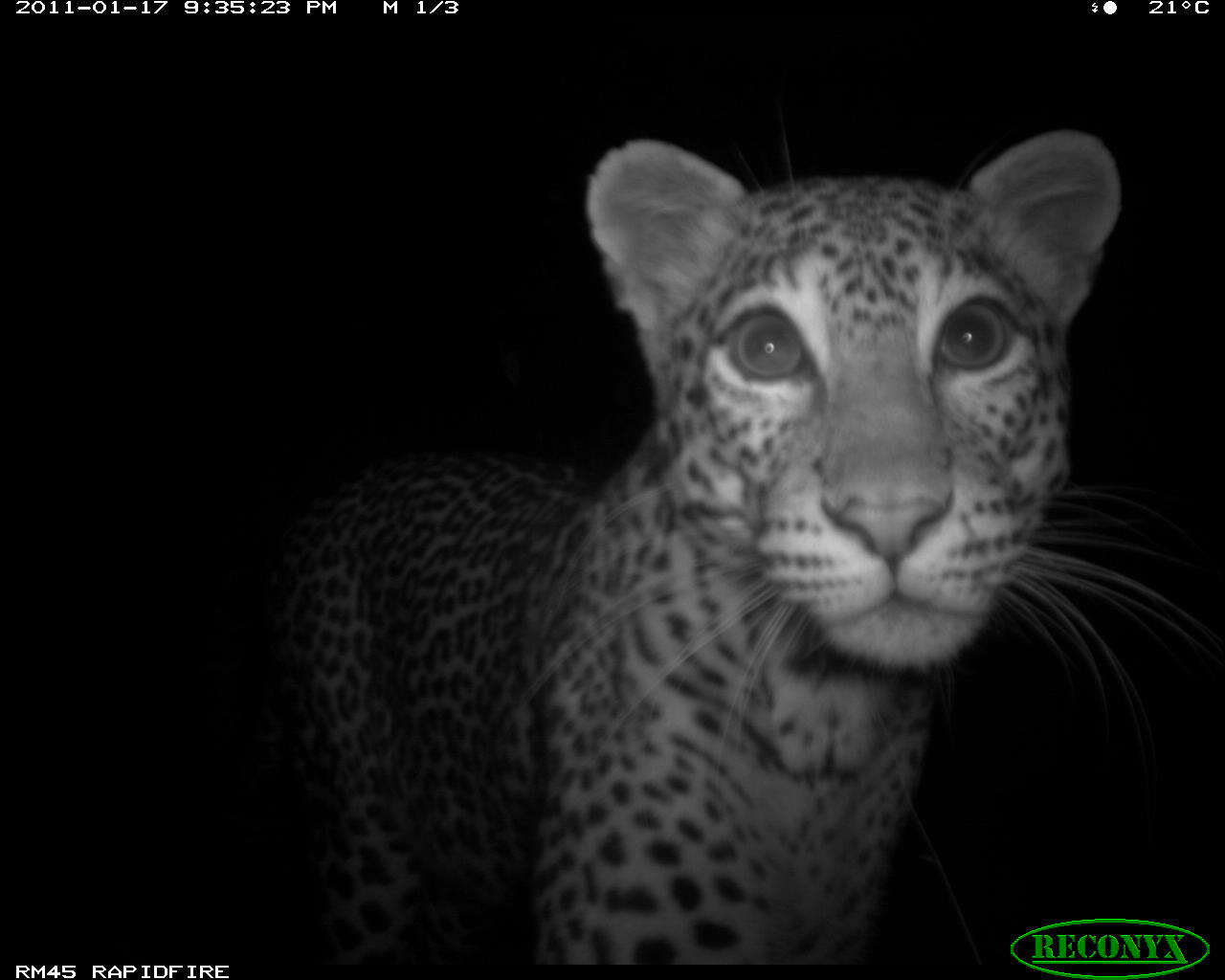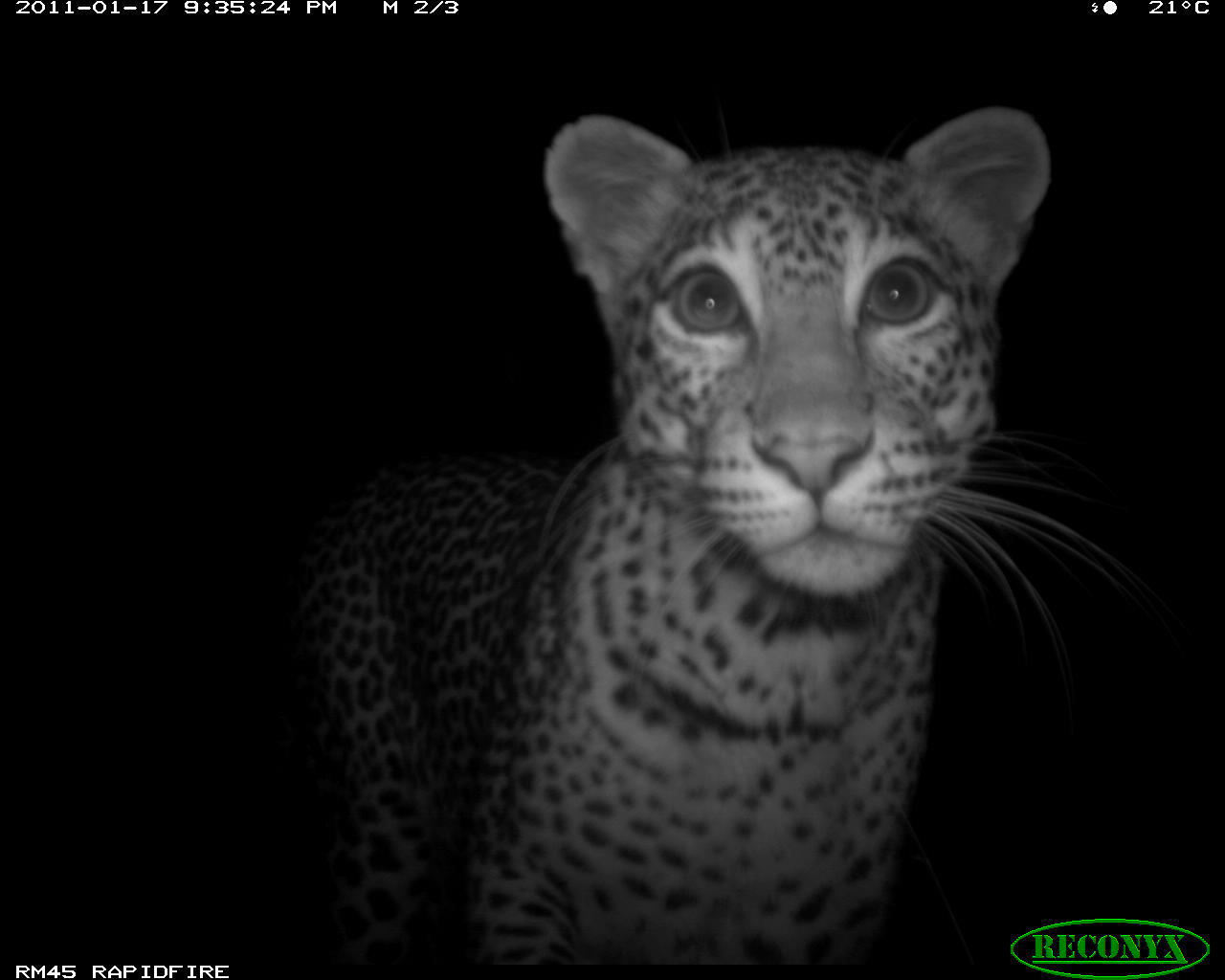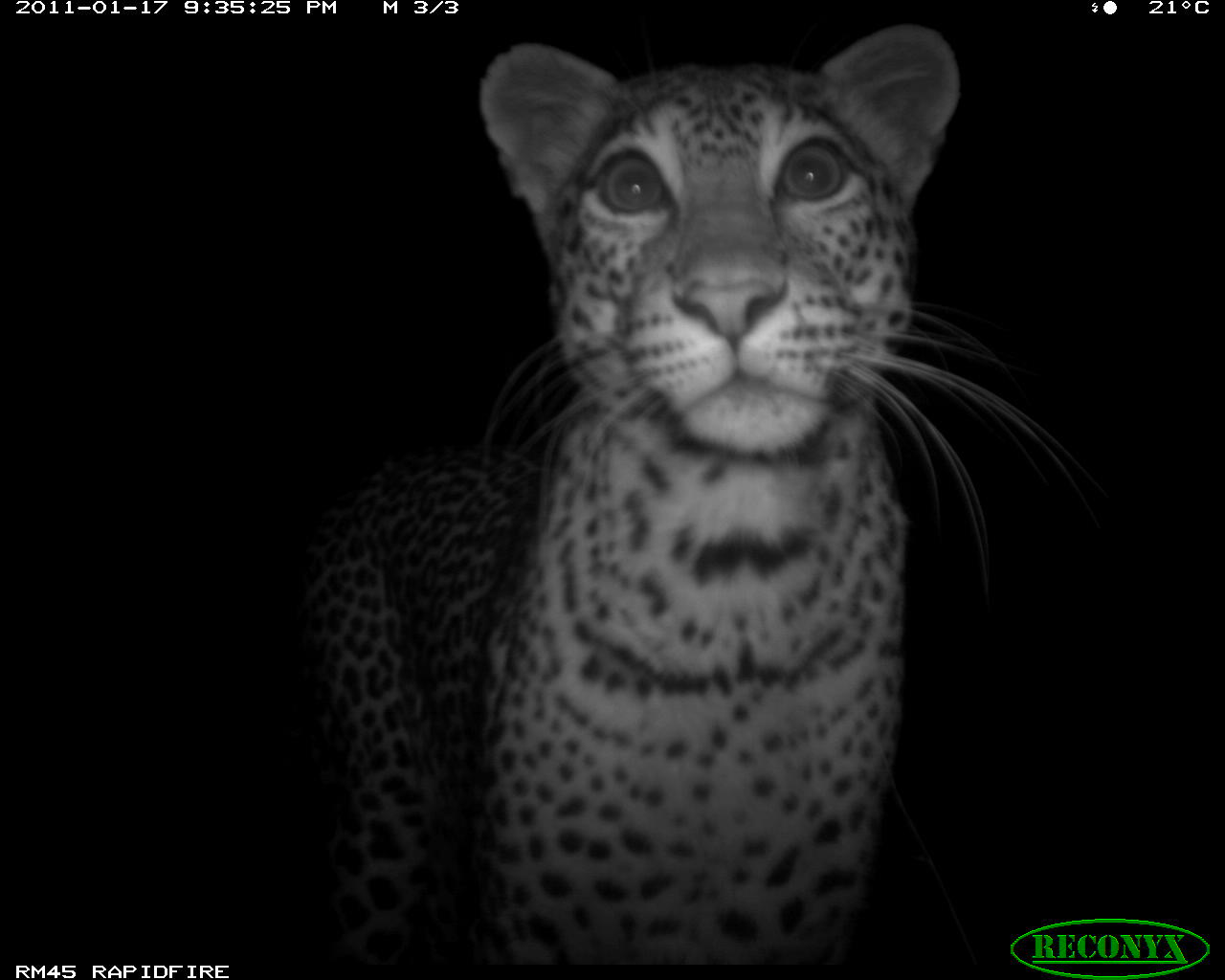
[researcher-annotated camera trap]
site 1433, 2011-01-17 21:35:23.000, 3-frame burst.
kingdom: Animalia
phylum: Chordata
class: Mammalia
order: Carnivora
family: Felidae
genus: Panthera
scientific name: Panthera pardus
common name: leopard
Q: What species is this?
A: Panthera pardus (leopard).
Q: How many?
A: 1.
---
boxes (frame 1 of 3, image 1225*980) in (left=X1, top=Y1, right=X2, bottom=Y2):
panthera pardus: (left=190, top=125, right=1122, bottom=963)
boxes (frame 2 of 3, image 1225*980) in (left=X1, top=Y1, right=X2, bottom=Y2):
panthera pardus: (left=265, top=102, right=1180, bottom=960)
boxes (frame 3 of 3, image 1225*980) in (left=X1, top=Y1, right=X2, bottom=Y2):
panthera pardus: (left=278, top=20, right=1101, bottom=963)